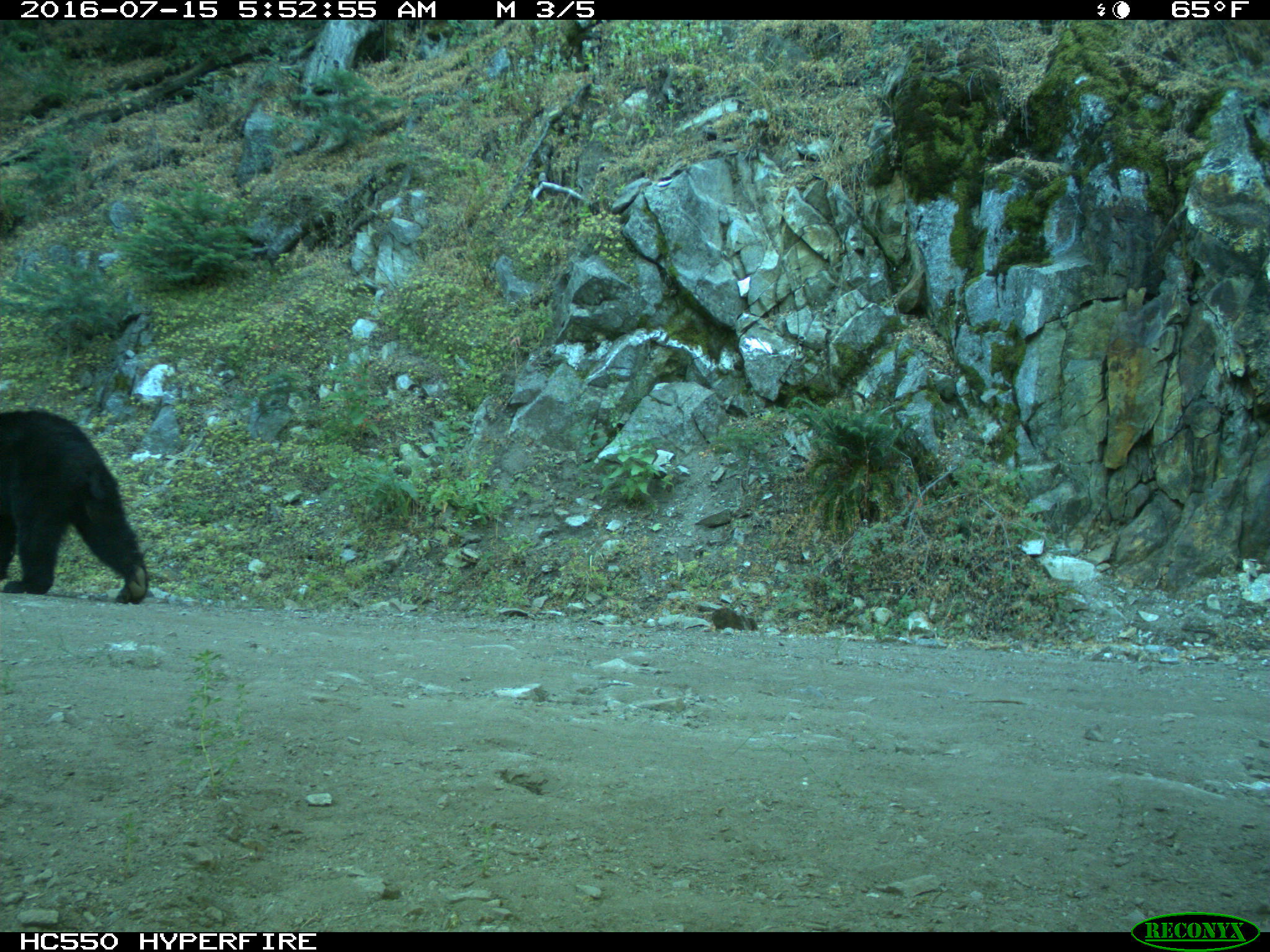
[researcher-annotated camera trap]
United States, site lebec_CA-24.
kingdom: Animalia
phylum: Chordata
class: Mammalia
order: Carnivora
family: Ursidae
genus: Ursus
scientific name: Ursus americanus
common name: american black bear